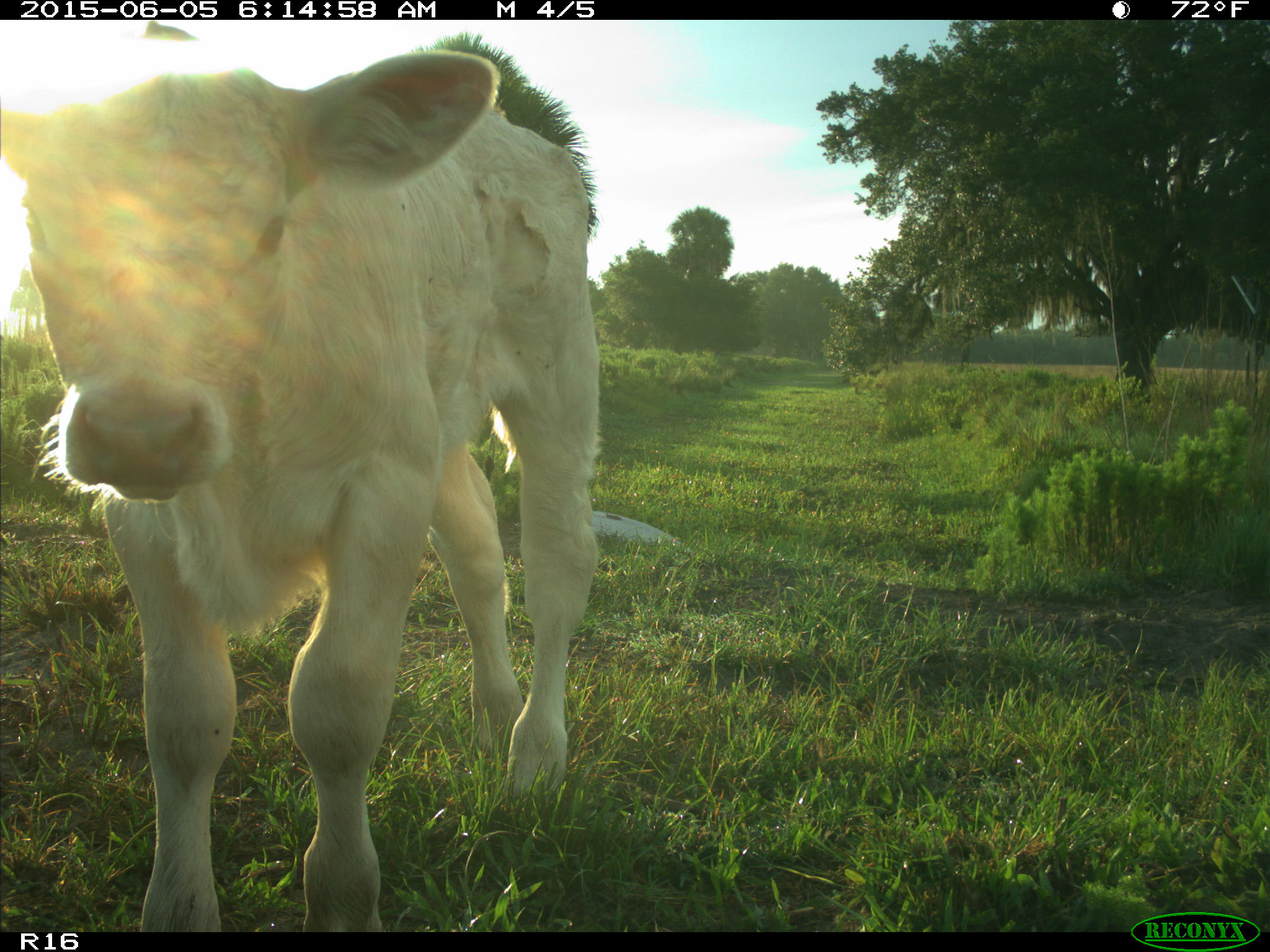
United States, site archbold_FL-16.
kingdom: Animalia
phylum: Chordata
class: Mammalia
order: Artiodactyla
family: Bovidae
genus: Bos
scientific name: Bos taurus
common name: domestic cow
Bos taurus (domestic cow).